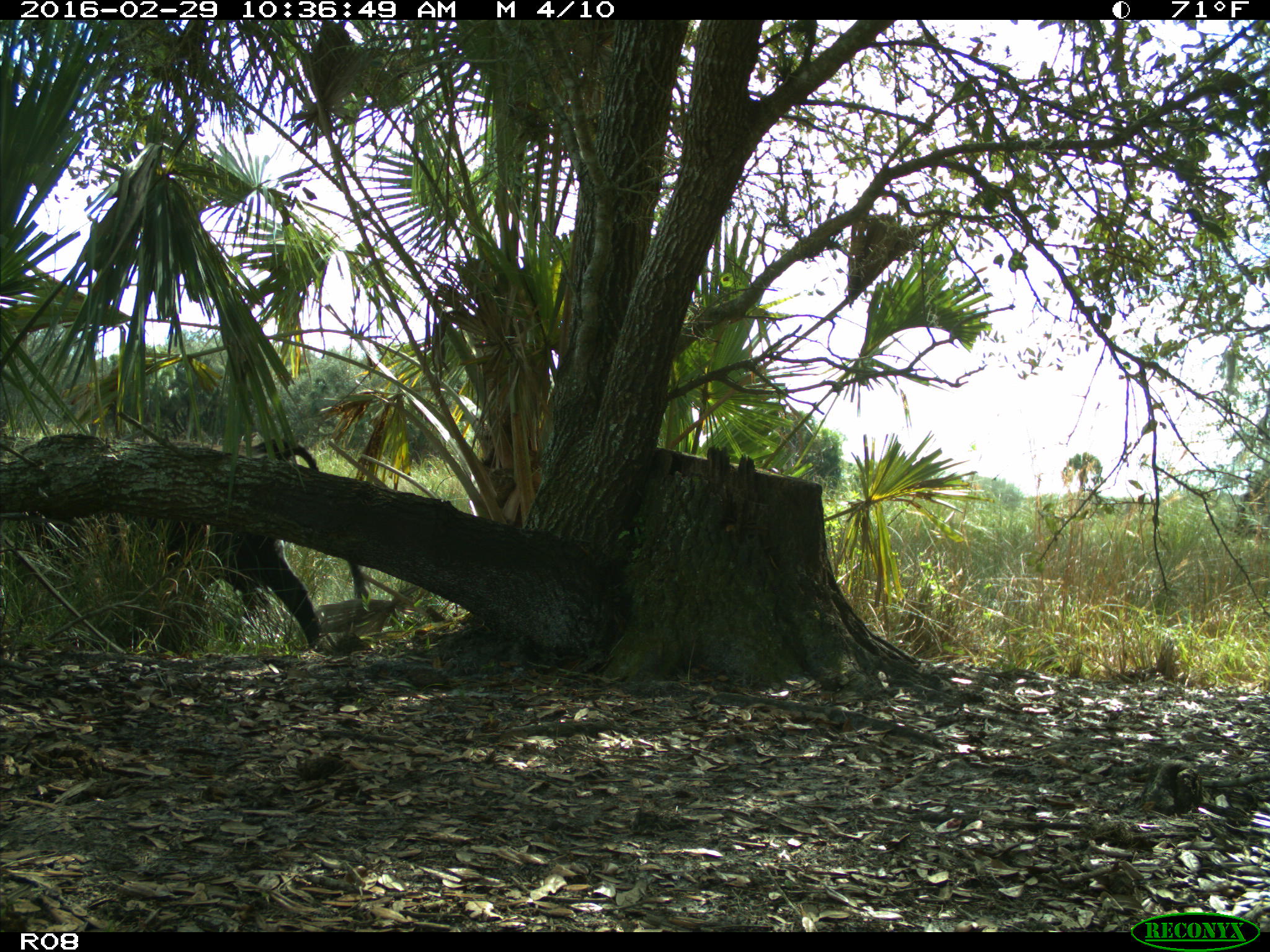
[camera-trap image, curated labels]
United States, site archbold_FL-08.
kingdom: Animalia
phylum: Chordata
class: Mammalia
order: Artiodactyla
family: Bovidae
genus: Bos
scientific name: Bos taurus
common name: domestic cow